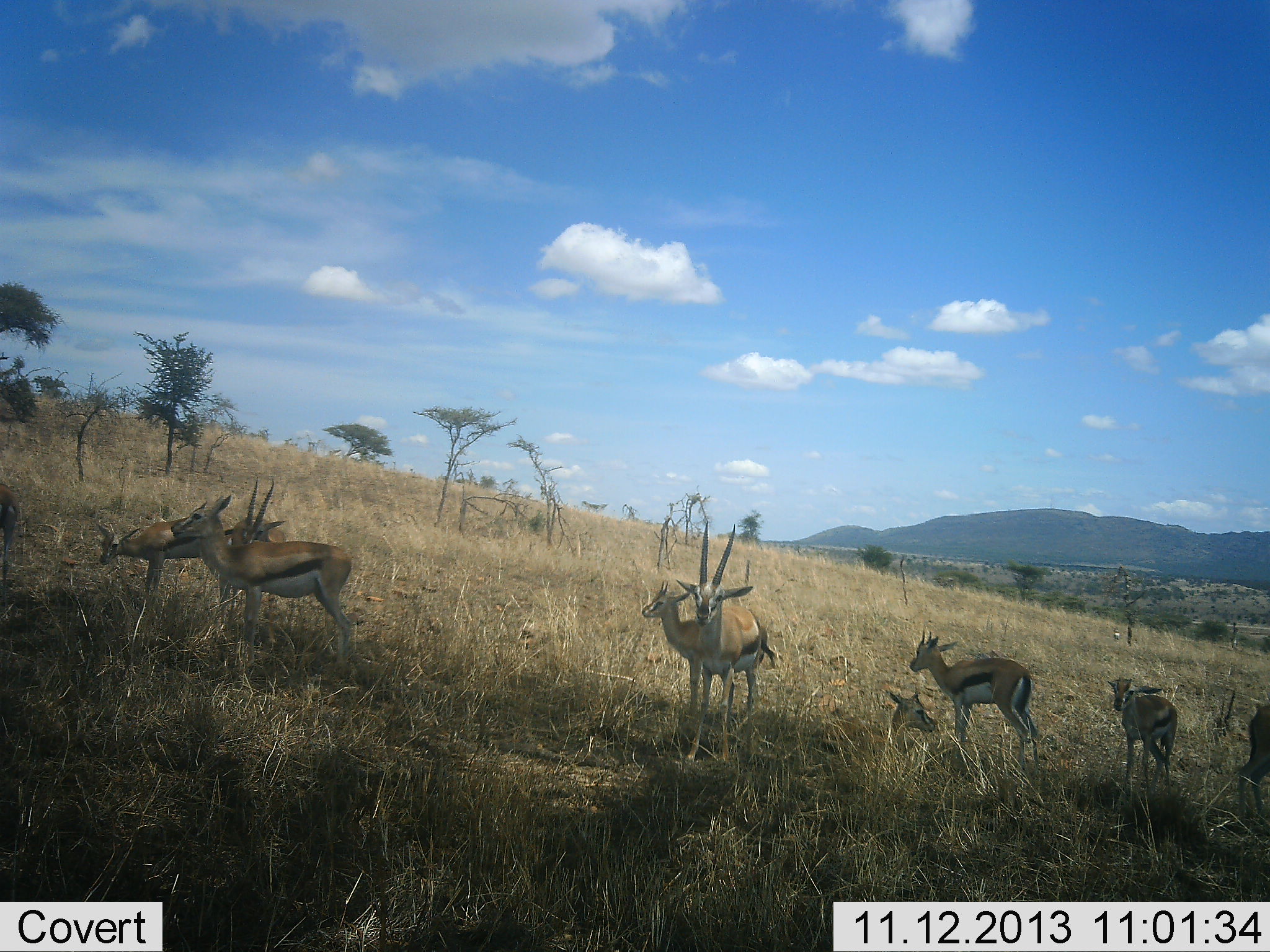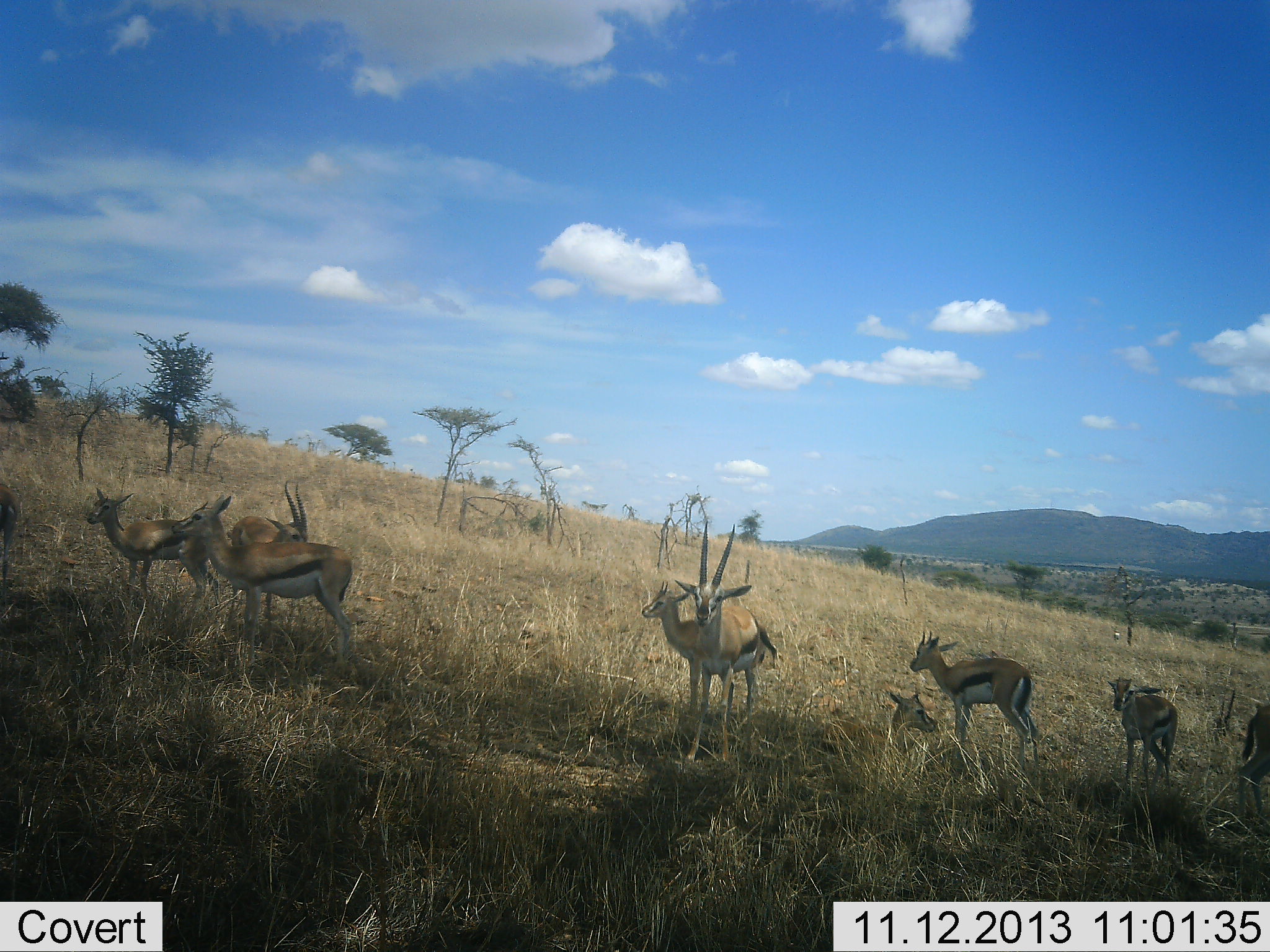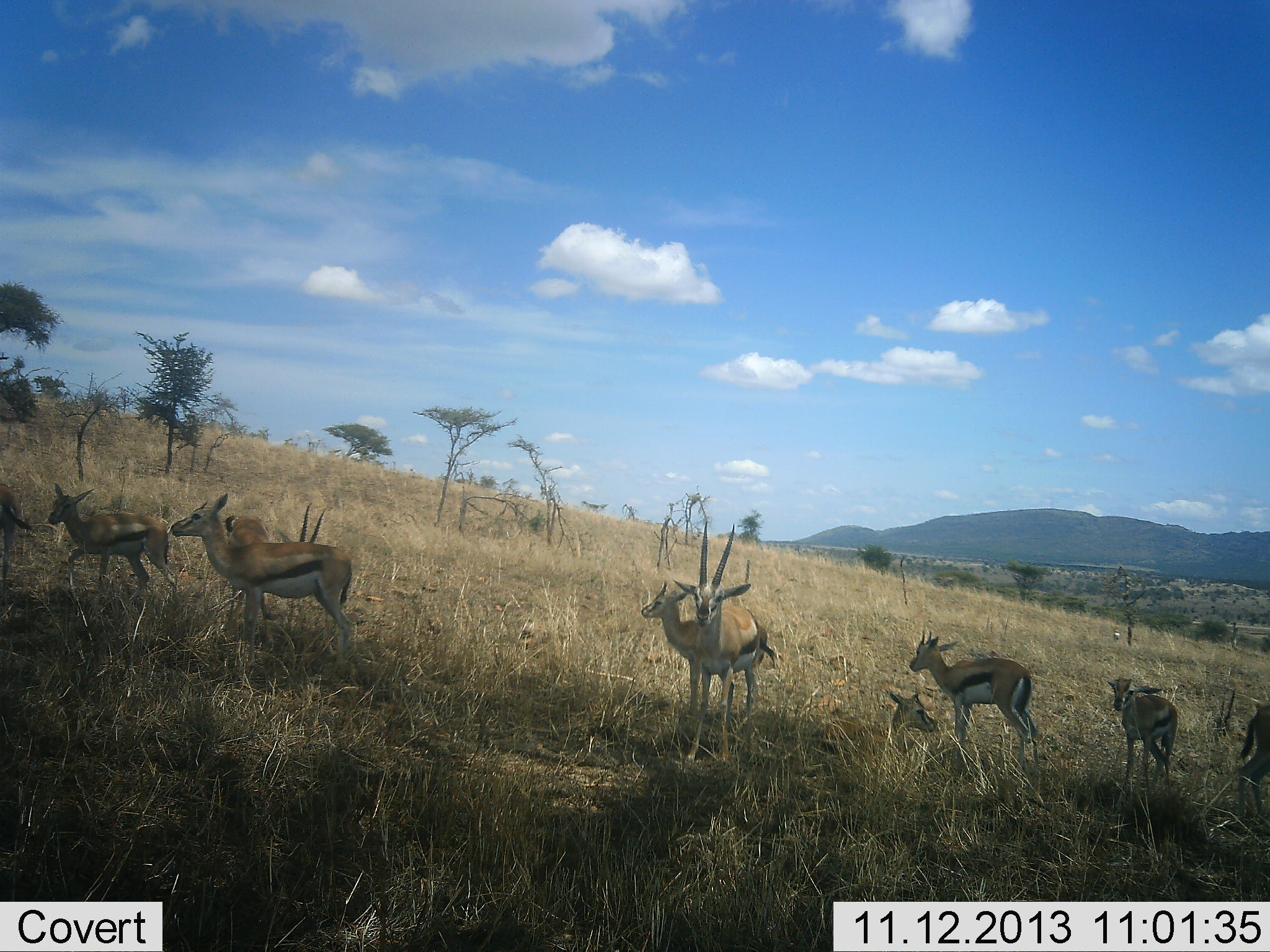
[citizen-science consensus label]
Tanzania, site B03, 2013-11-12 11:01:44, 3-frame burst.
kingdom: Animalia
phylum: Chordata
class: Mammalia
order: Artiodactyla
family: Bovidae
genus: Eudorcas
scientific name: Eudorcas thomsonii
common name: thomson's gazelle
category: gazellethomsons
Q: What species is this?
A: Gazellethomsons (thomson's gazelle) (Eudorcas thomsonii).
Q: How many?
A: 10.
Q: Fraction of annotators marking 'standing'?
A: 80%.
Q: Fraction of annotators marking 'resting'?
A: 100%.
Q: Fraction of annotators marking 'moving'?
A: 10%.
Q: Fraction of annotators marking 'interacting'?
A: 10%.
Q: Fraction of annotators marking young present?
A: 20%.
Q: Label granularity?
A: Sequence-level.